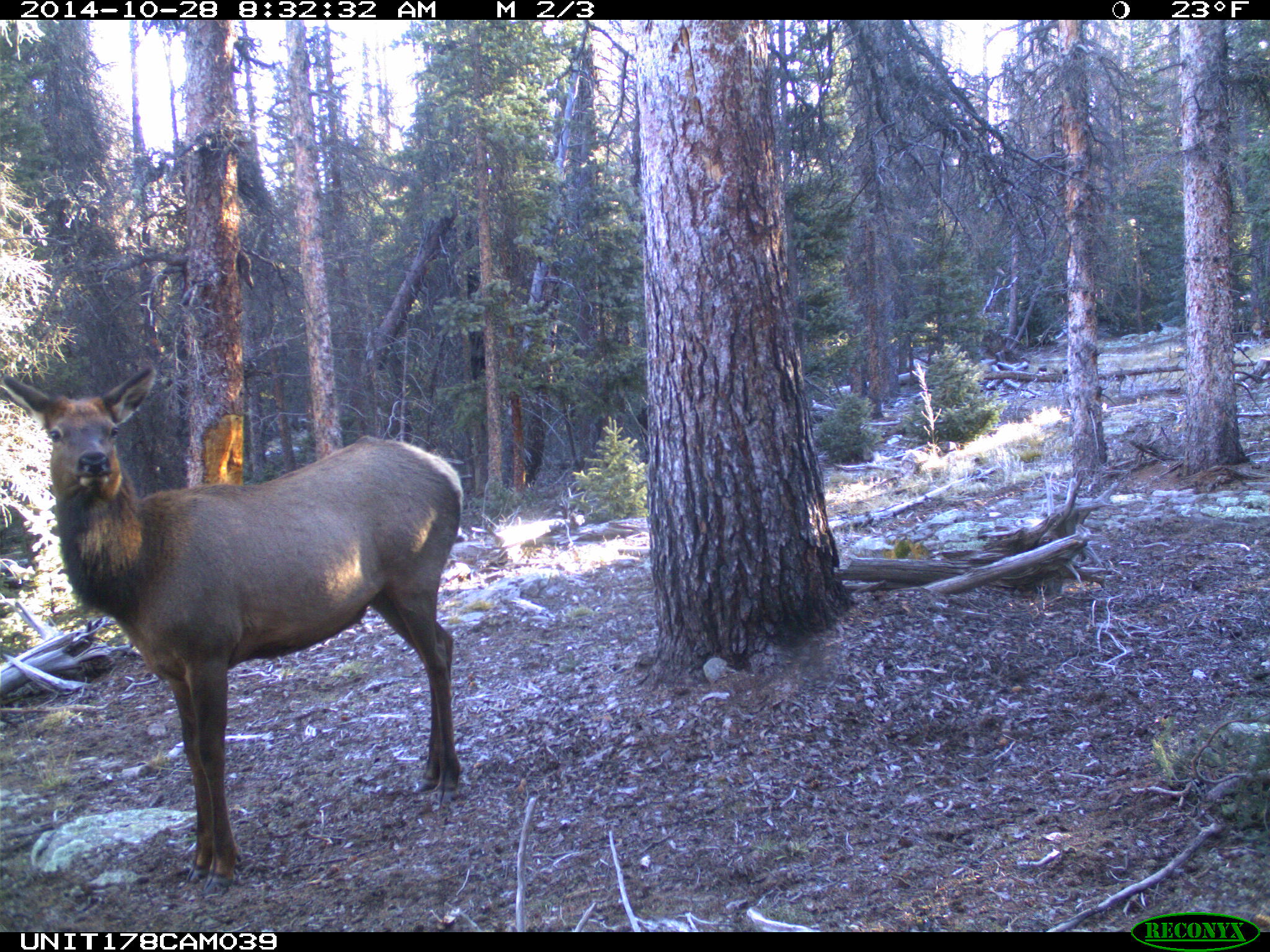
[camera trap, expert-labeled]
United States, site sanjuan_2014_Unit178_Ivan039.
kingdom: Animalia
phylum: Chordata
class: Mammalia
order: Artiodactyla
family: Cervidae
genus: Cervus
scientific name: Cervus elaphus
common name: red deer